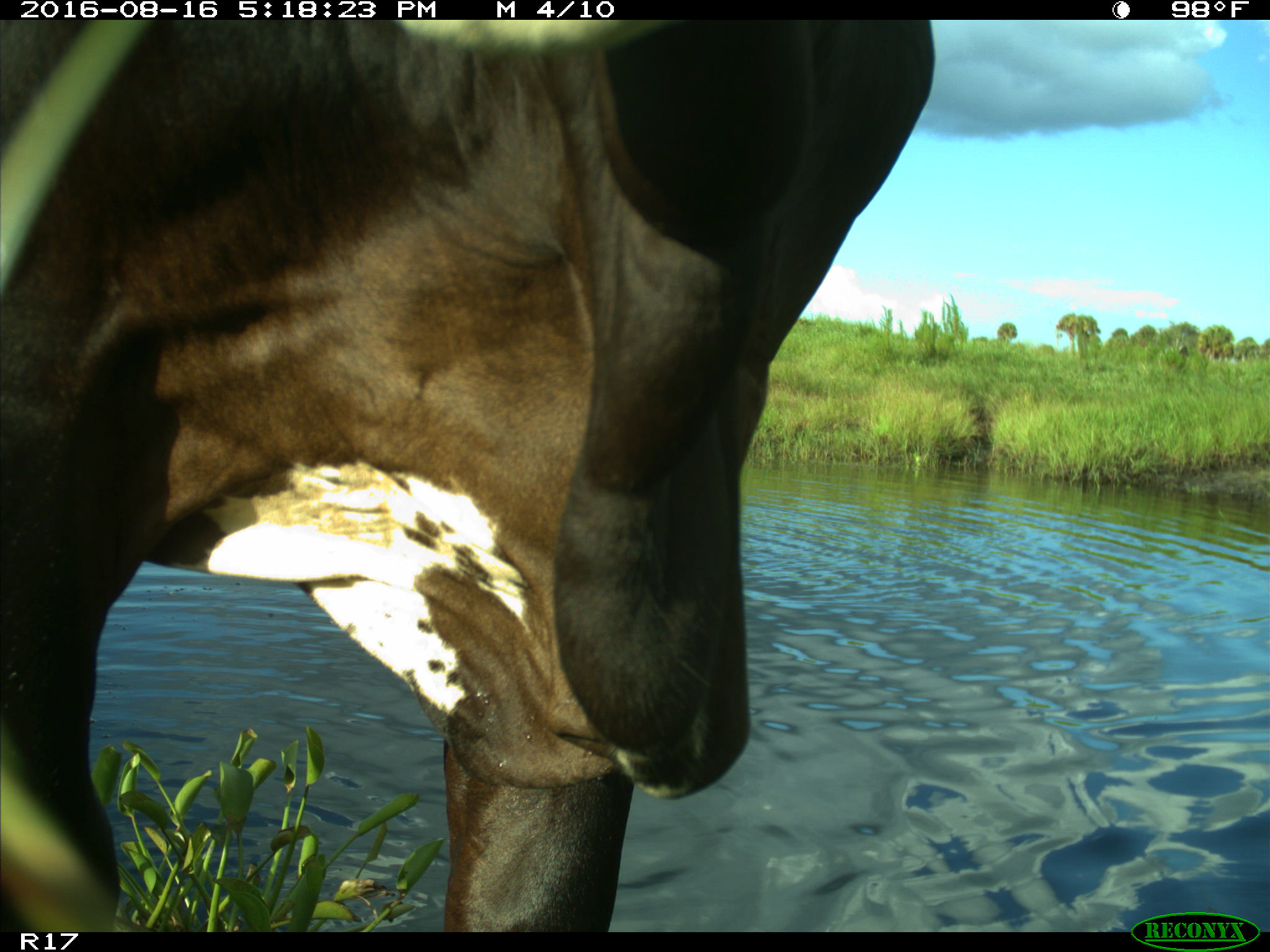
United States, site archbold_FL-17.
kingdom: Animalia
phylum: Chordata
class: Mammalia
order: Artiodactyla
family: Bovidae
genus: Bos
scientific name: Bos taurus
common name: domestic cow